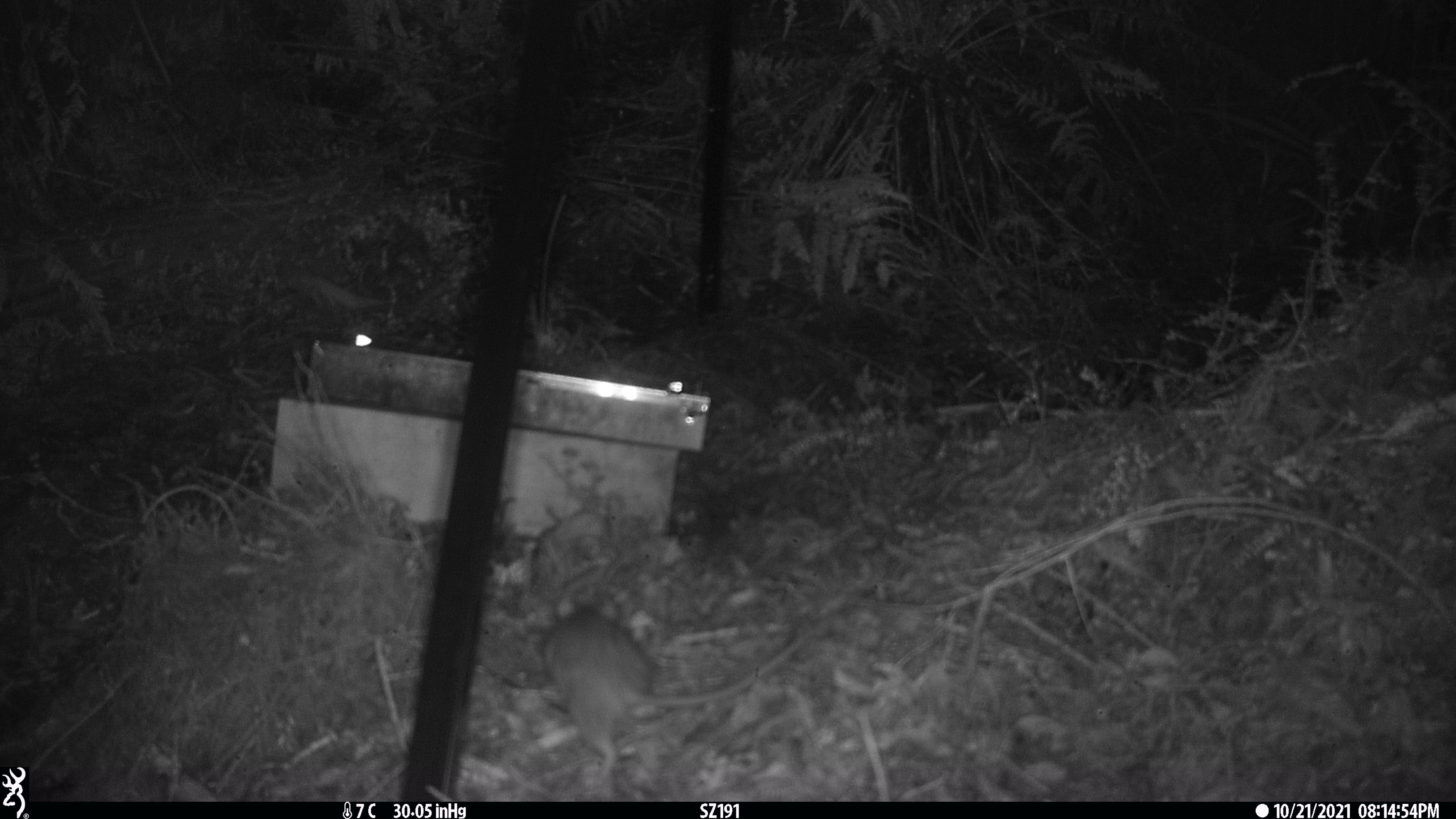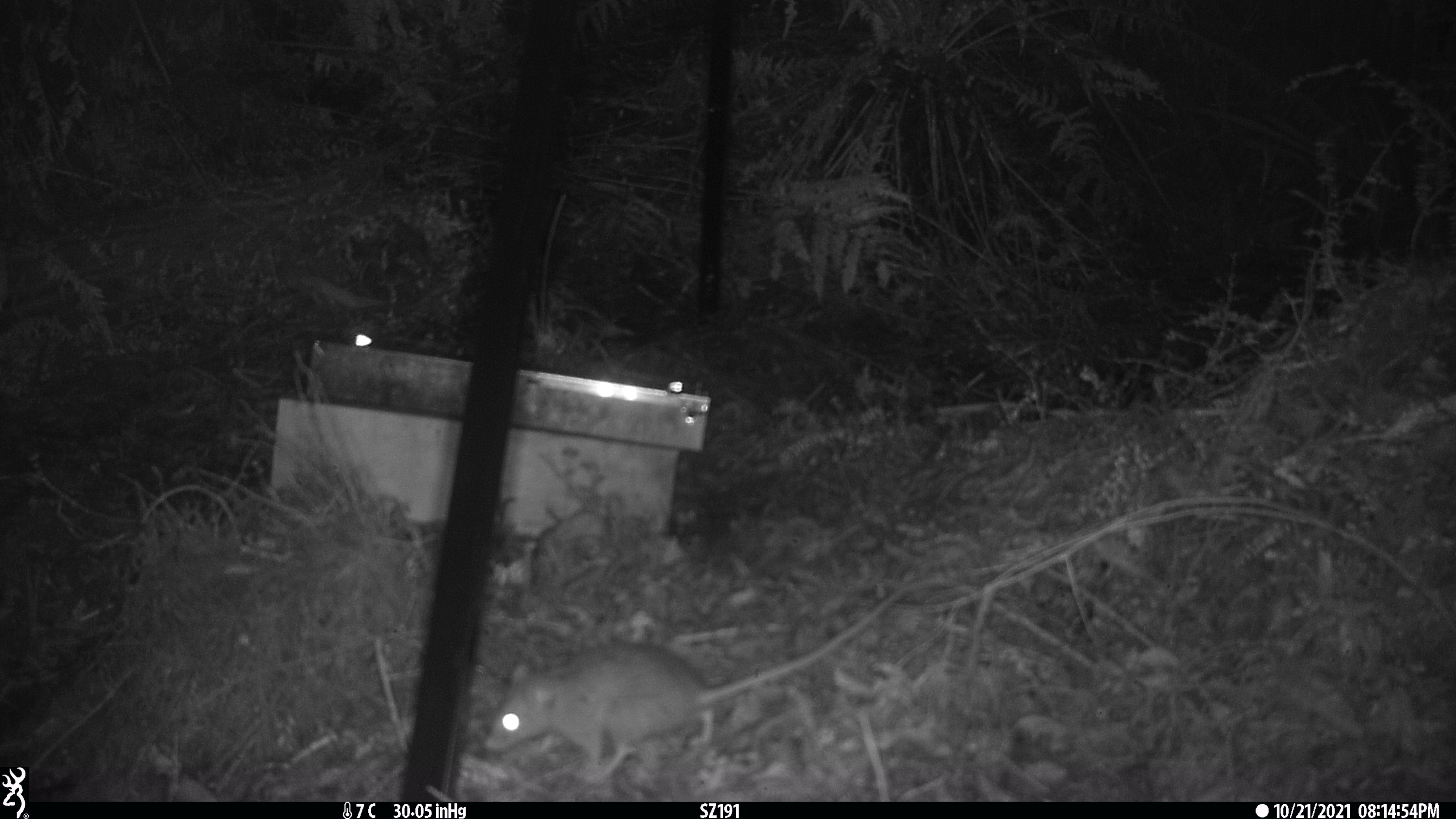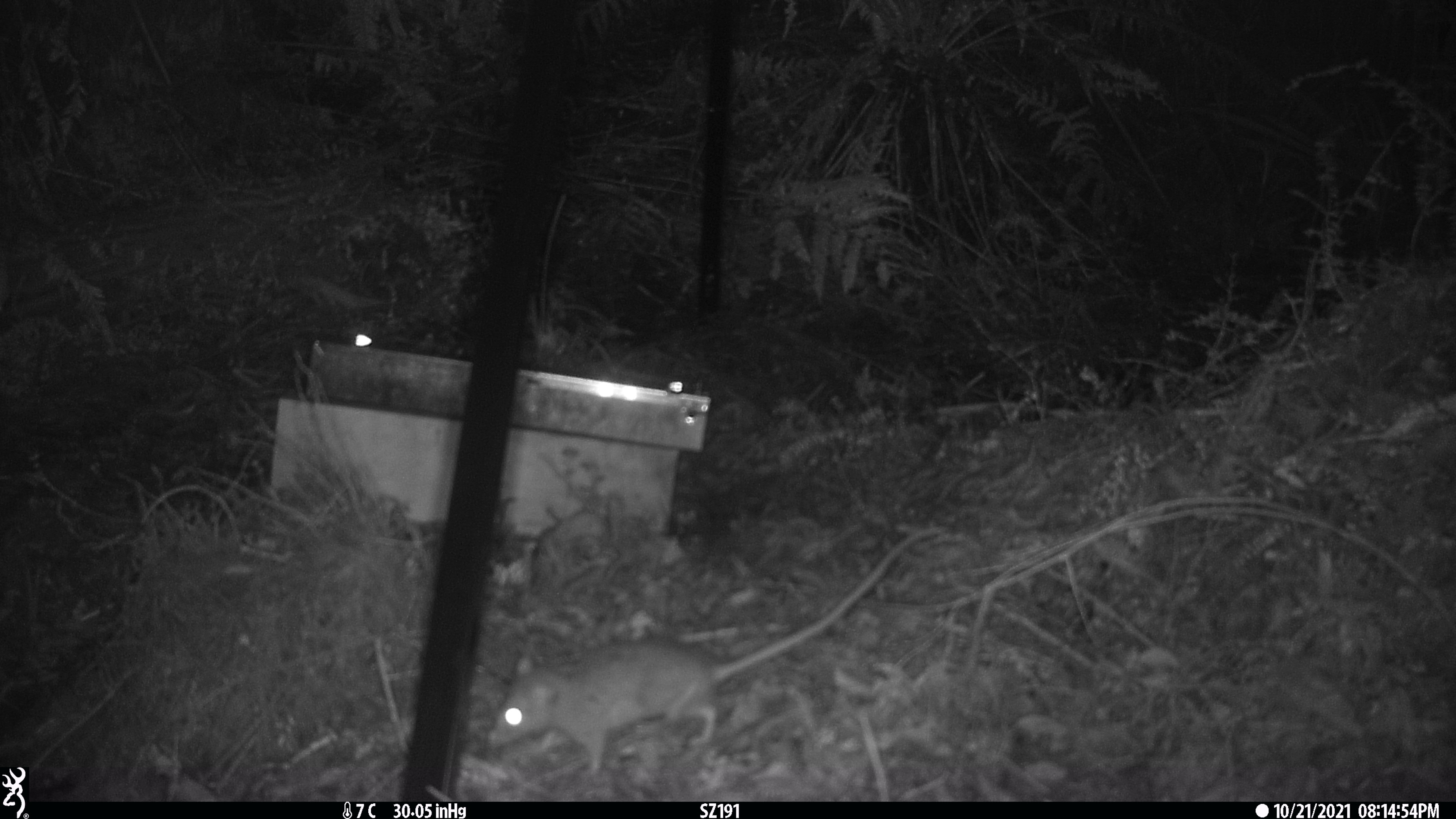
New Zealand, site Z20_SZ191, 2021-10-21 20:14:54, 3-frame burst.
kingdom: Animalia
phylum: Chordata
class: Mammalia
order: Rodentia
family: Muridae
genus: Rattus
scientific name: Rattus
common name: rat